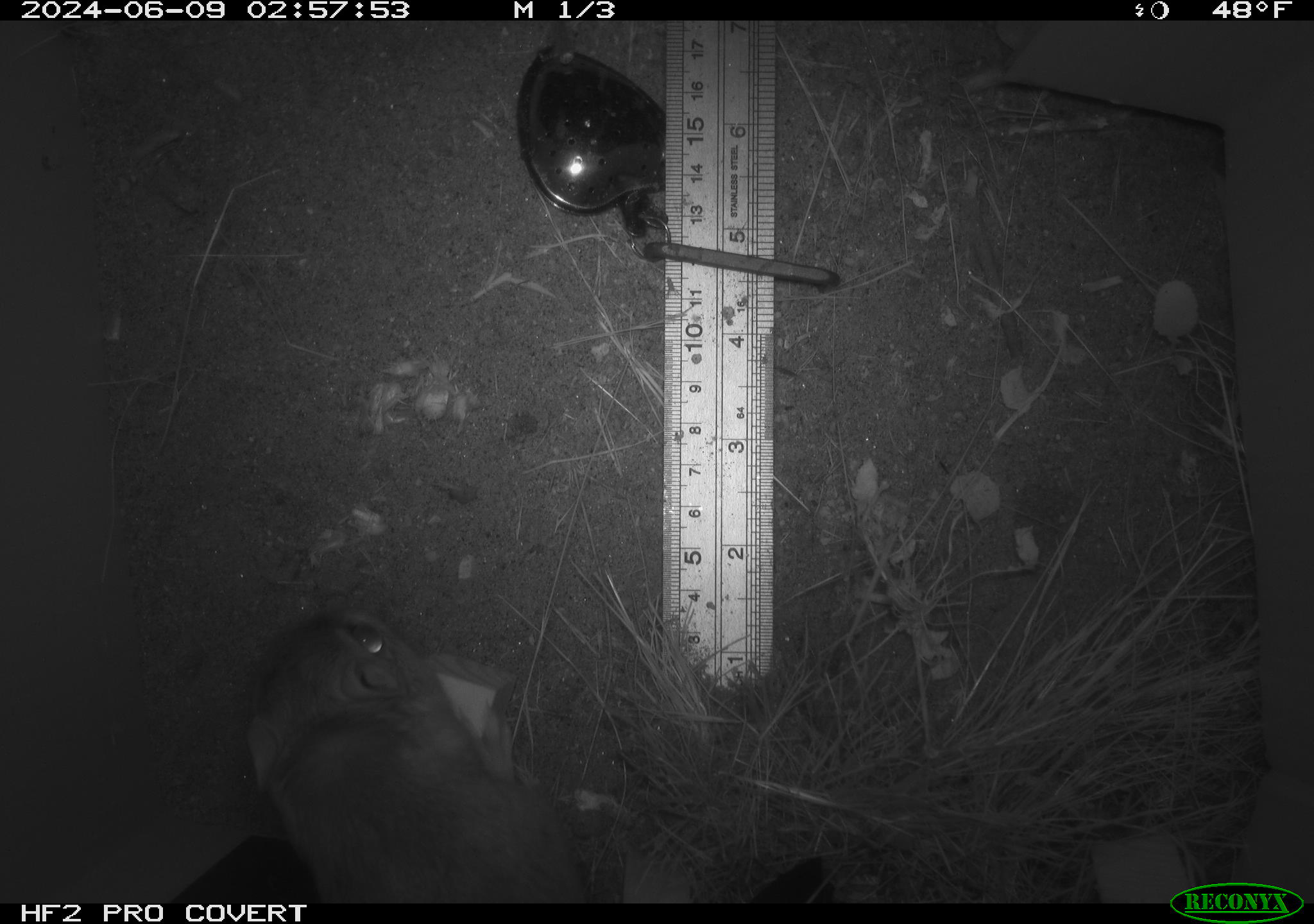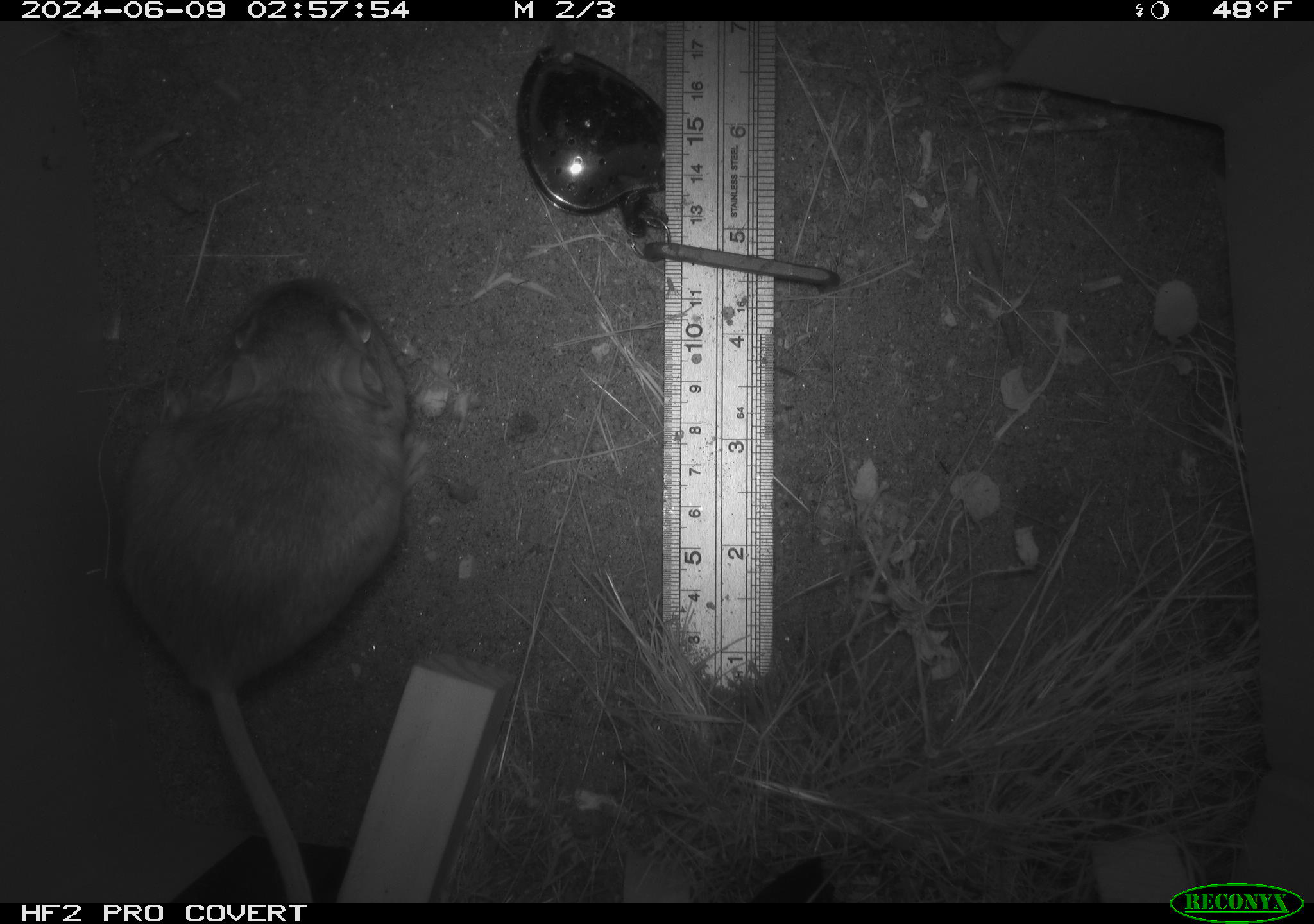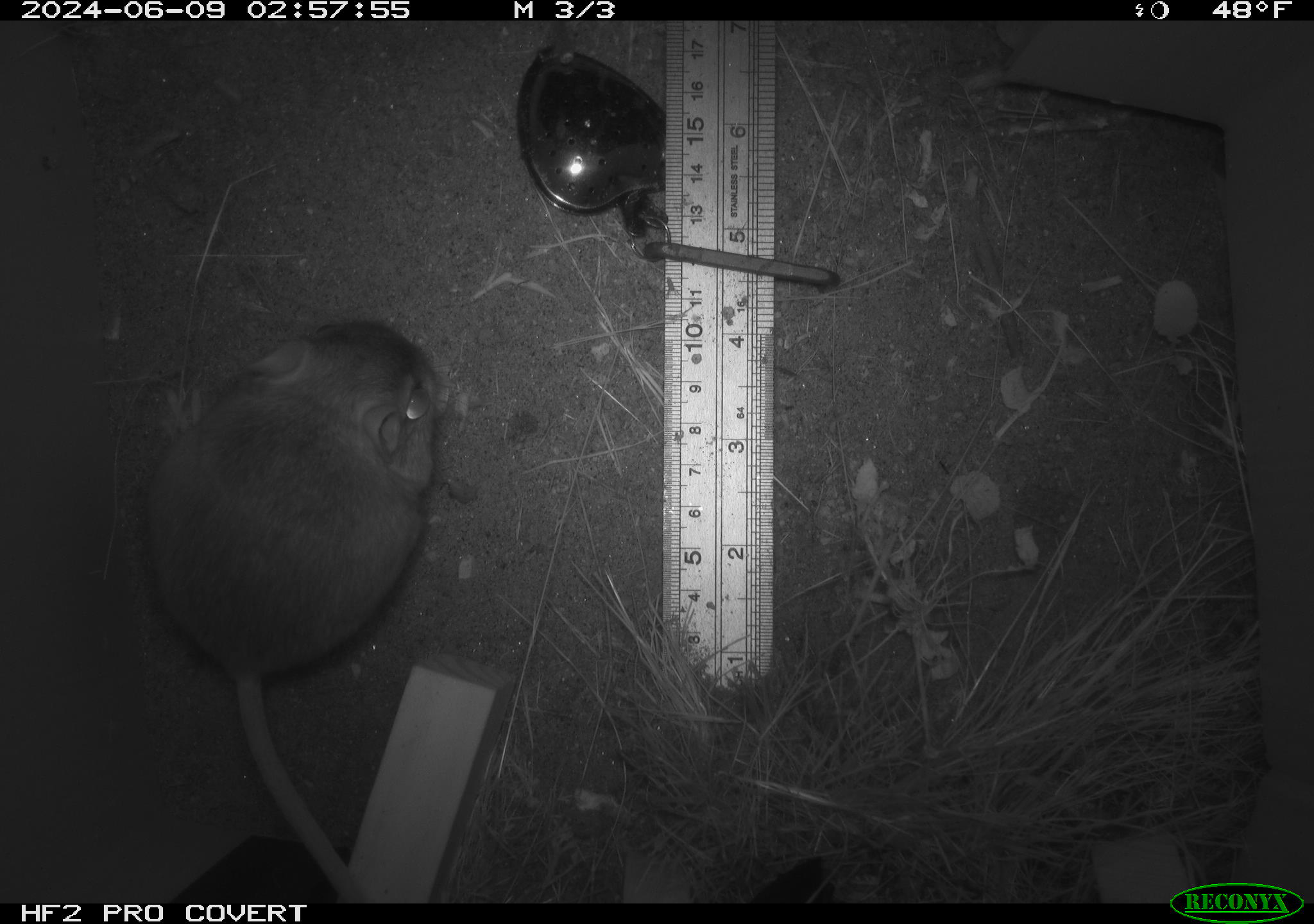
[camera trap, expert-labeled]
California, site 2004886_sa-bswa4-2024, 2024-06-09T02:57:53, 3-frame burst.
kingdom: Animalia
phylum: Chordata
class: Mammalia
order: Rodentia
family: Heteromyidae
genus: Dipodomys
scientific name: Dipodomys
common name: kangaroo rats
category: dipodomys species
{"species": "dipodomys species (kangaroo rats) (Dipodomys)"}